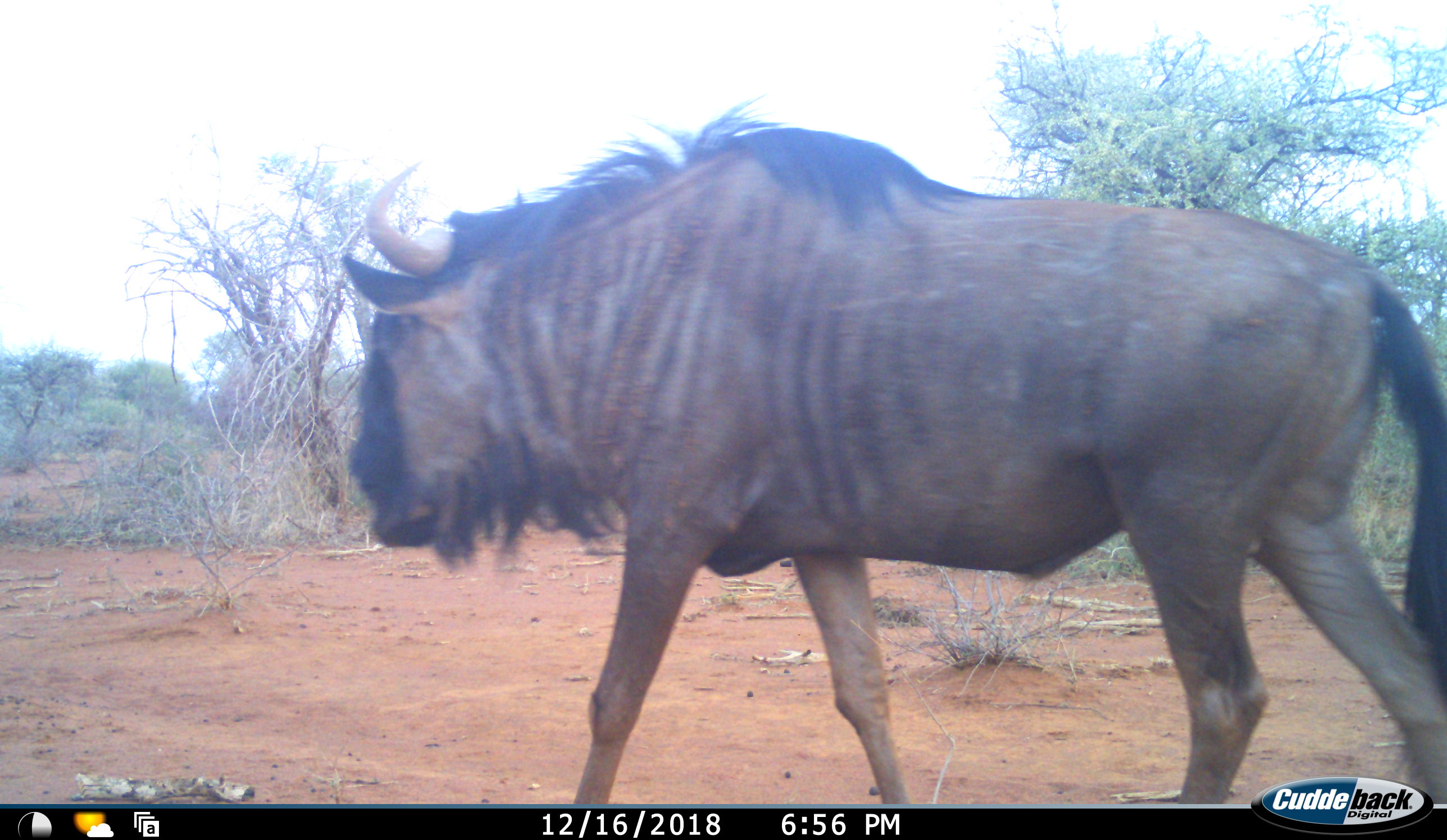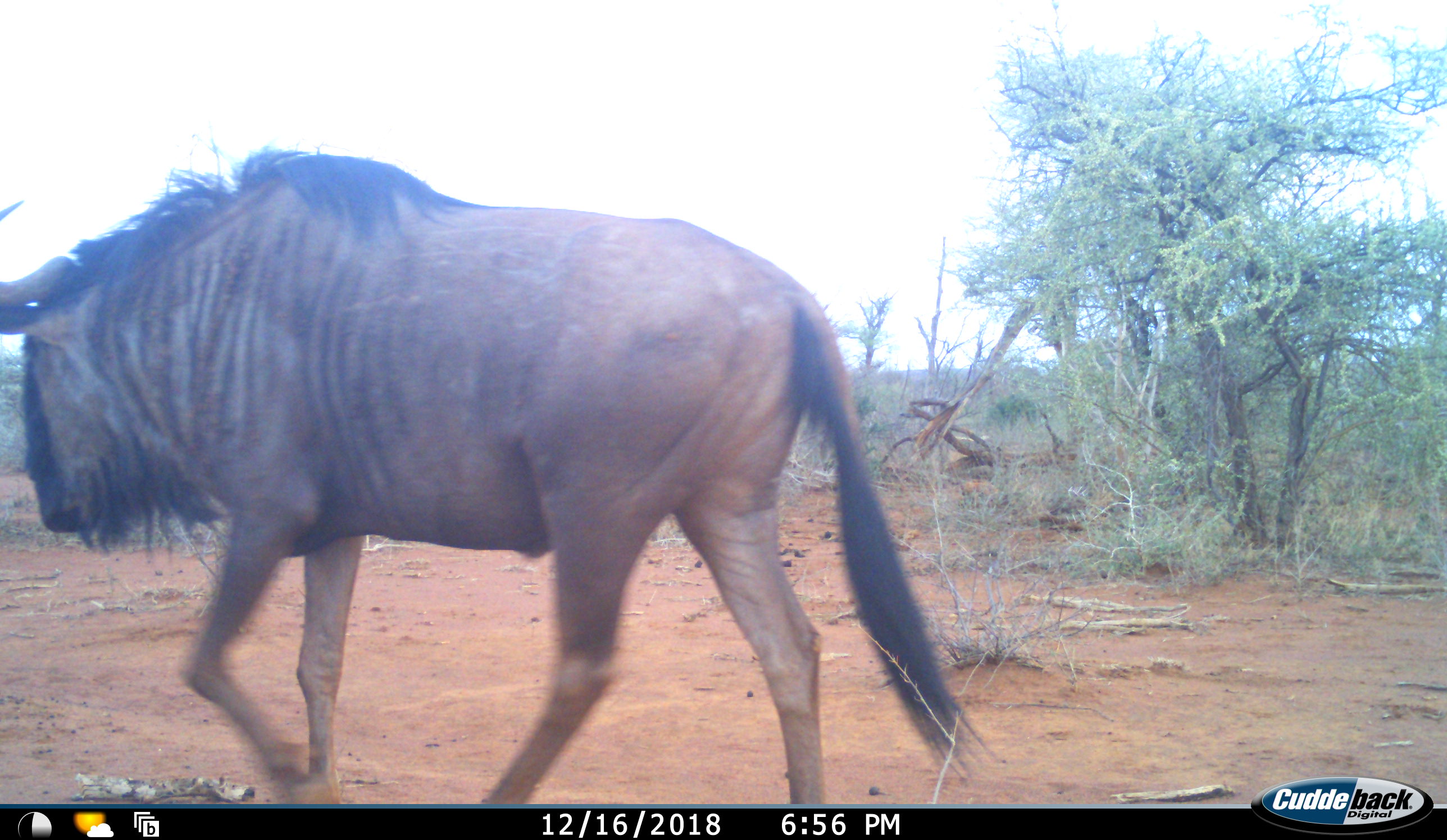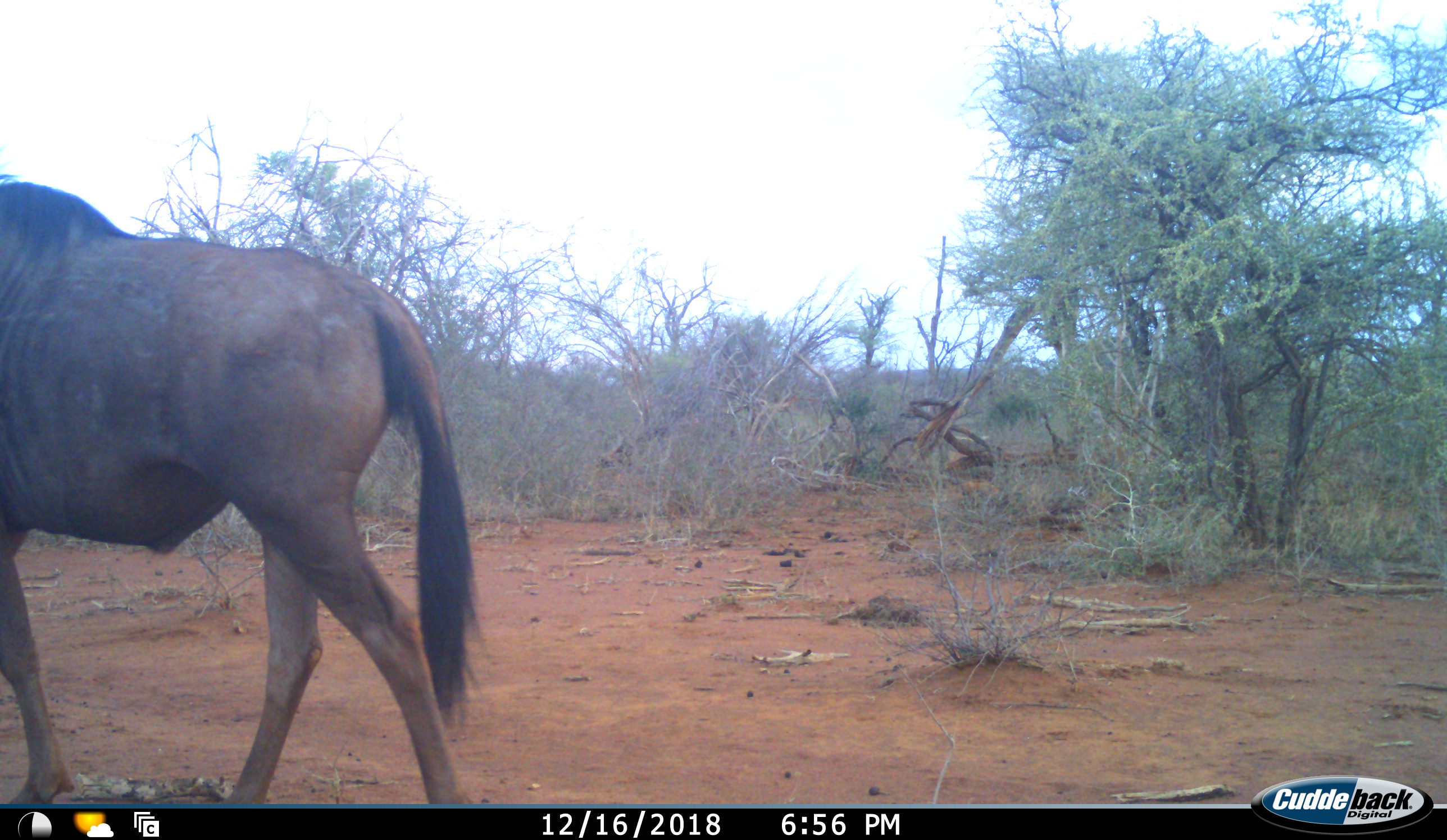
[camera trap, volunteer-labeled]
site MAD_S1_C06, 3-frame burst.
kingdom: Animalia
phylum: Chordata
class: Mammalia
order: Artiodactyla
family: Bovidae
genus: Connochaetes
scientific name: Connochaetes taurinus taurinus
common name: blue wildebeest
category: wildebeestblue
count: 1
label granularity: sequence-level